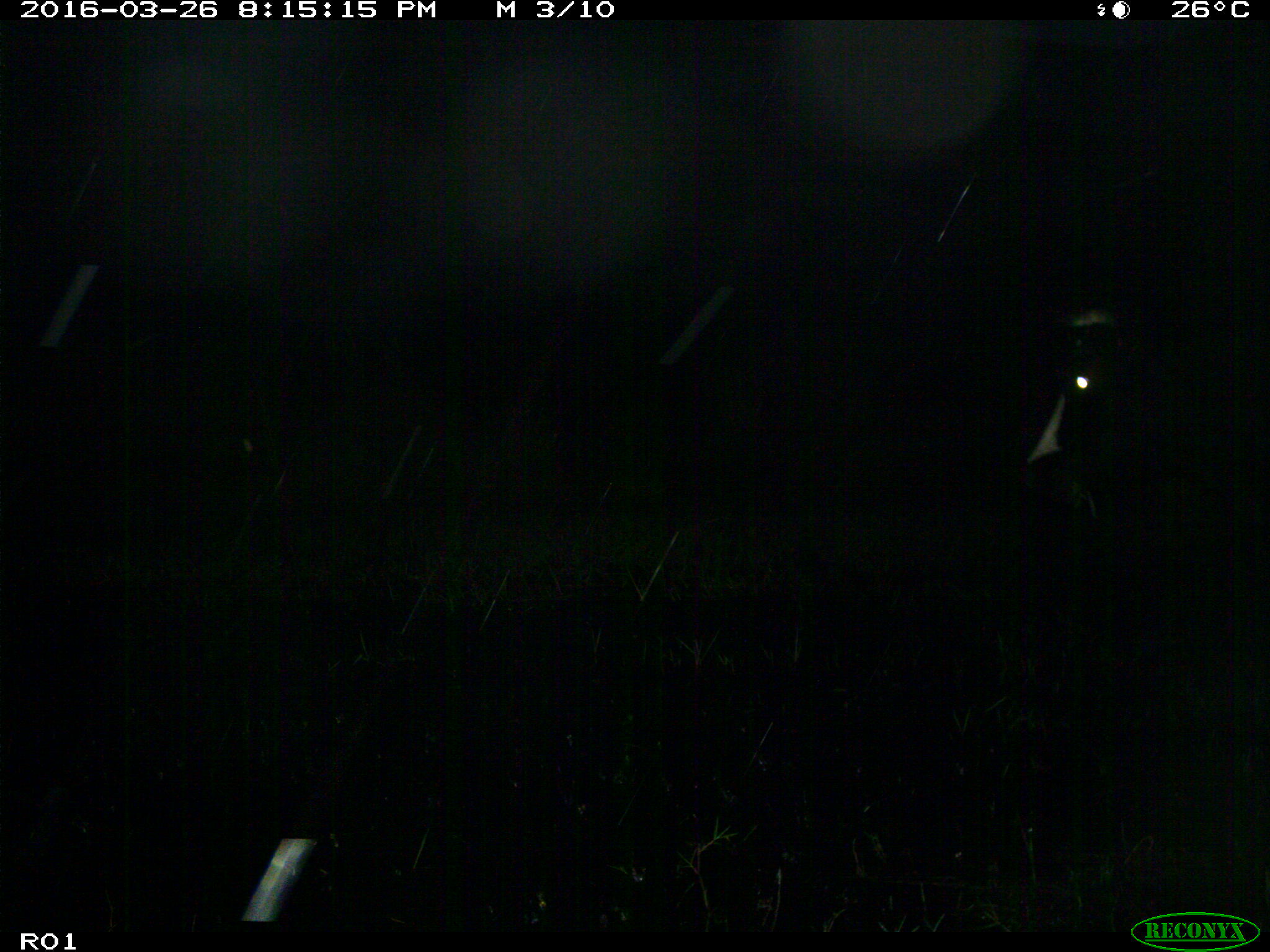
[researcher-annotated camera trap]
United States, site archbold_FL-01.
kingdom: Animalia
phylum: Chordata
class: Mammalia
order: Artiodactyla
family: Bovidae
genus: Bos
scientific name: Bos taurus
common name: domestic cow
Bos taurus (domestic cow).